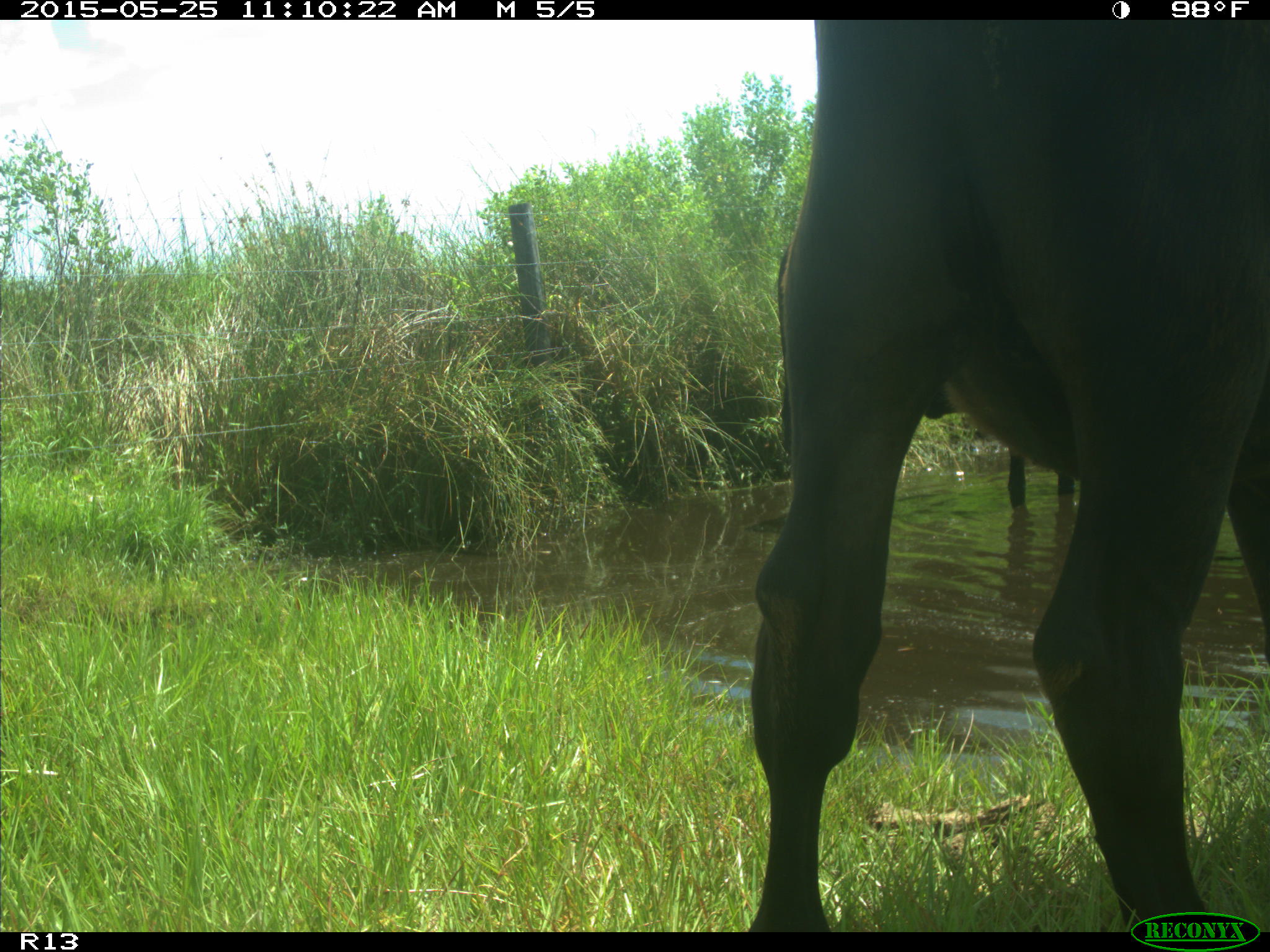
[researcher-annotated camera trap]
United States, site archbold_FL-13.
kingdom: Animalia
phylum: Chordata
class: Mammalia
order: Artiodactyla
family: Bovidae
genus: Bos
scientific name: Bos taurus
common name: domestic cow